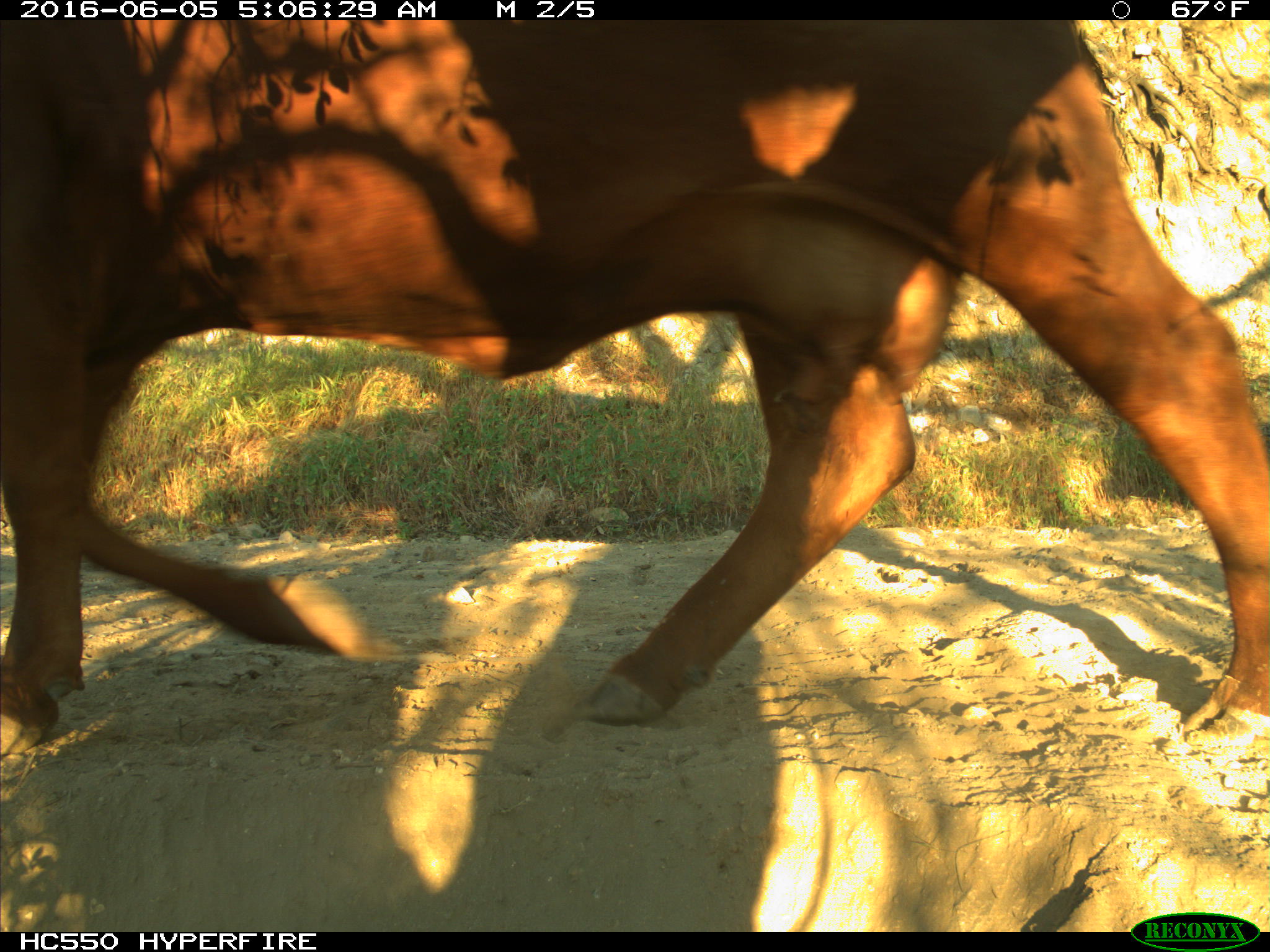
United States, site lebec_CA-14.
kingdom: Animalia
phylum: Chordata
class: Mammalia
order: Artiodactyla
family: Bovidae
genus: Bos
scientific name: Bos taurus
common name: domestic cow